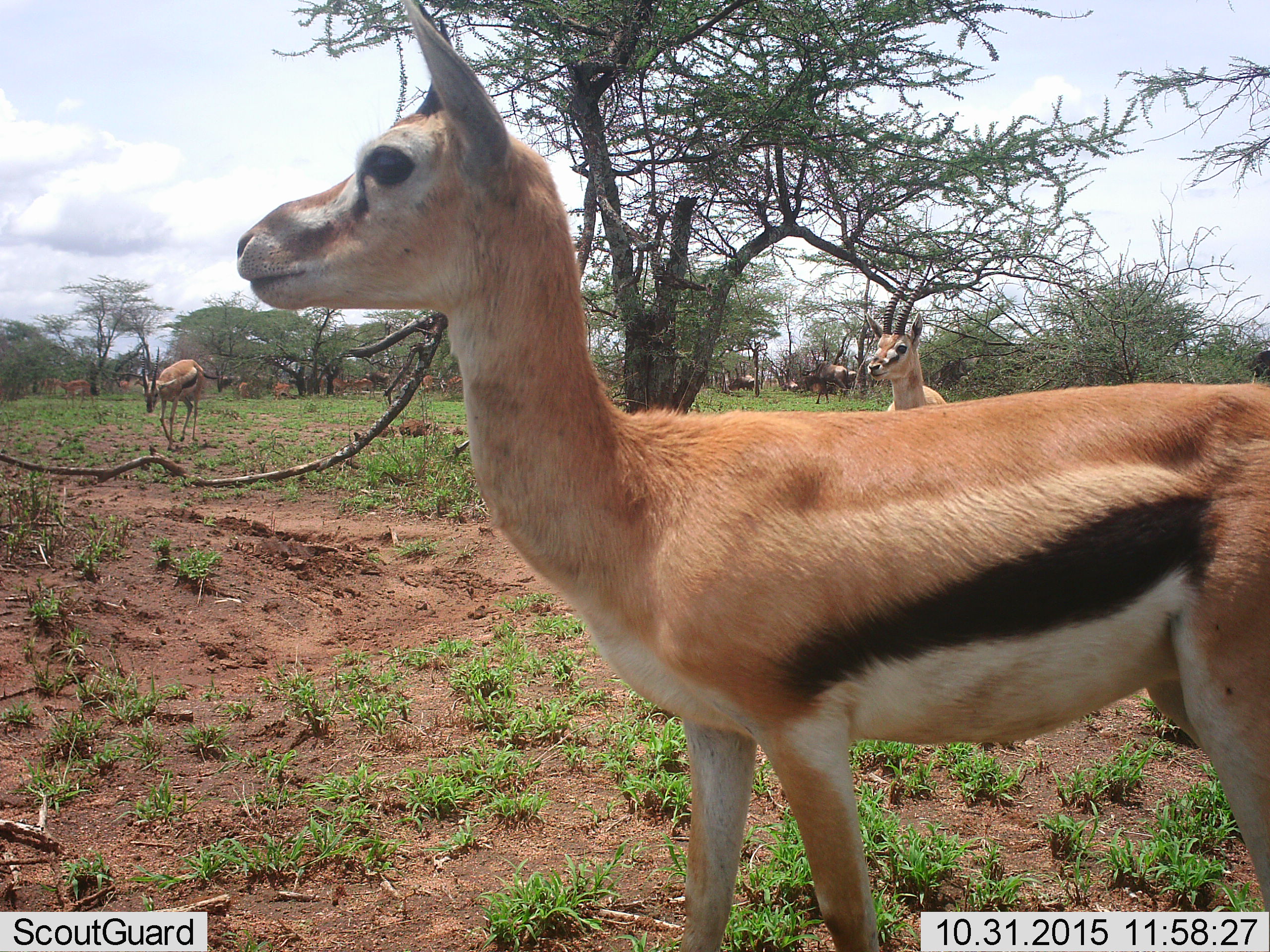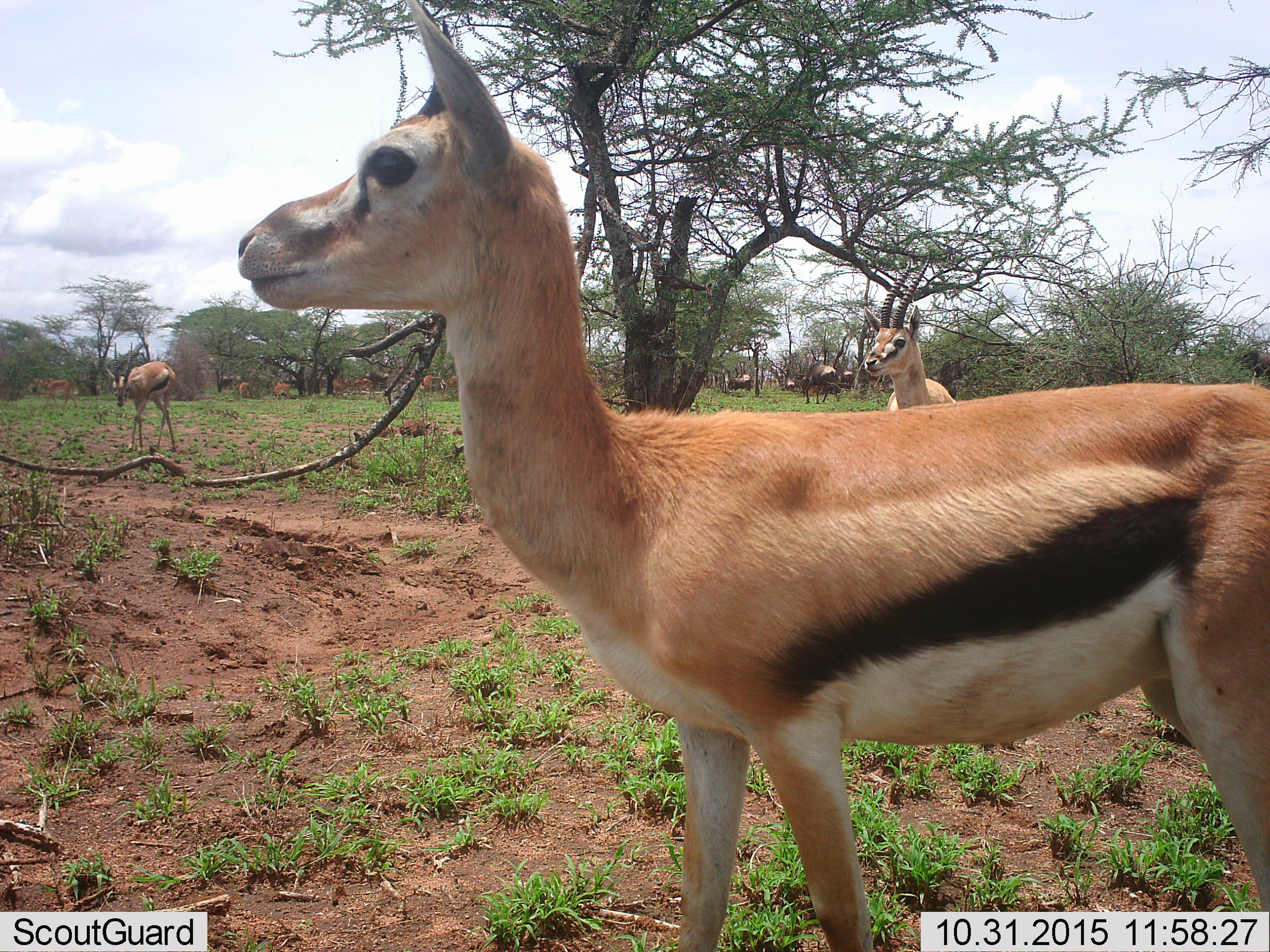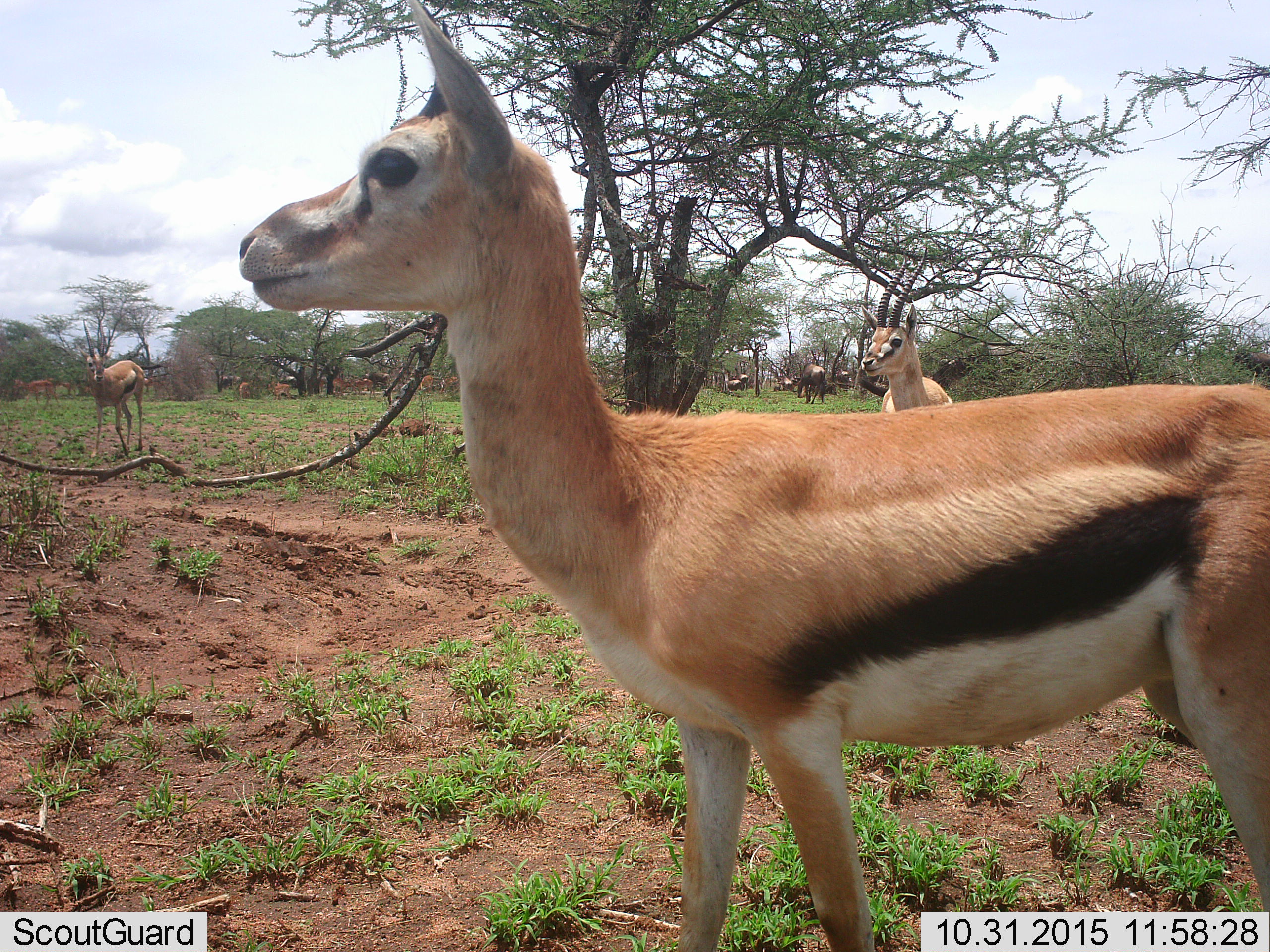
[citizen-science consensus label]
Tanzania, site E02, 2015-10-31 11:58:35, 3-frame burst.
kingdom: Animalia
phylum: Chordata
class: Mammalia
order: Artiodactyla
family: Bovidae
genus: Eudorcas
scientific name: Eudorcas thomsonii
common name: thomson's gazelle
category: gazellethomsons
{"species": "gazellethomsons (thomson's gazelle) (Eudorcas thomsonii)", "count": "7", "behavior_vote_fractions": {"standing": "89%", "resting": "11%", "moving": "74%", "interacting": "21%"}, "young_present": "21%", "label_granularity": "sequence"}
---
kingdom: Animalia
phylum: Chordata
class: Mammalia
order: Artiodactyla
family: Bovidae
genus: Connochaetes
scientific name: Connochaetes taurinus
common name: blue wildebeest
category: wildebeest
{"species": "wildebeest (blue wildebeest) (Connochaetes taurinus)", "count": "5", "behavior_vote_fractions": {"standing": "11%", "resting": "0%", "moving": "78%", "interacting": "0%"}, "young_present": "0%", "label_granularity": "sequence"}